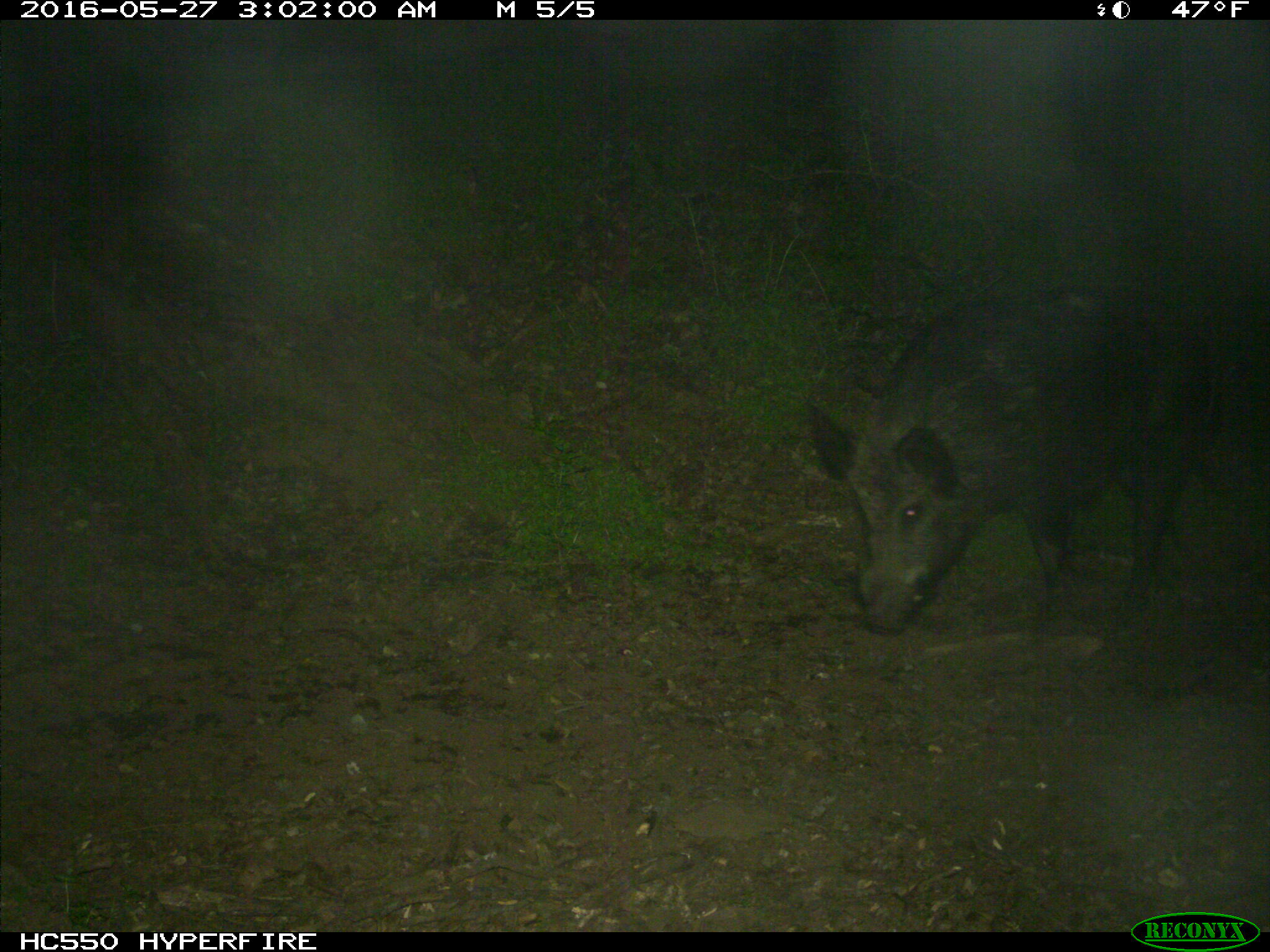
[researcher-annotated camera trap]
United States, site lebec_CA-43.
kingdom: Animalia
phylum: Chordata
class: Mammalia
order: Artiodactyla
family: Suidae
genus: Sus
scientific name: Sus scrofa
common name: wild boar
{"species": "Sus scrofa (wild boar)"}